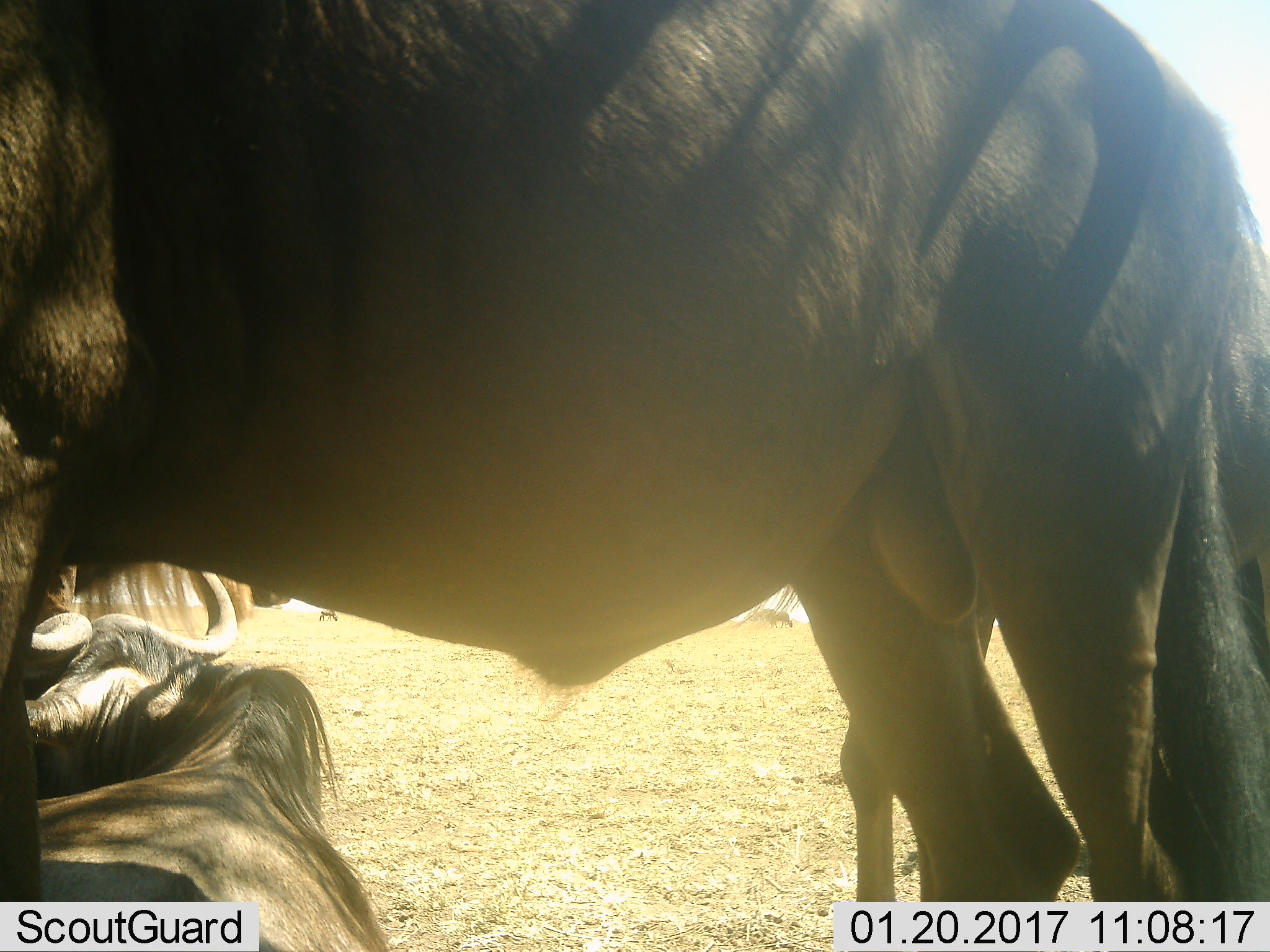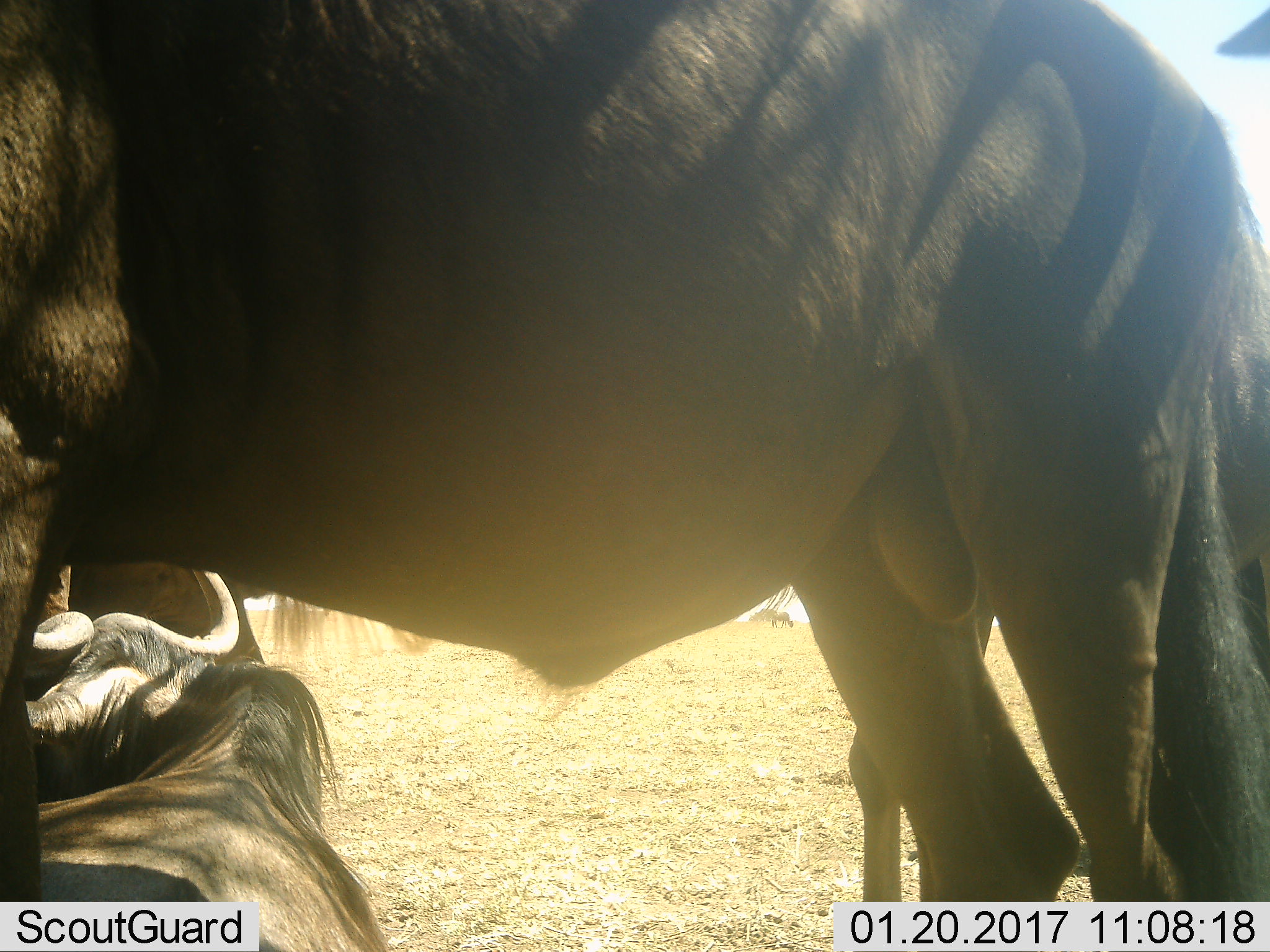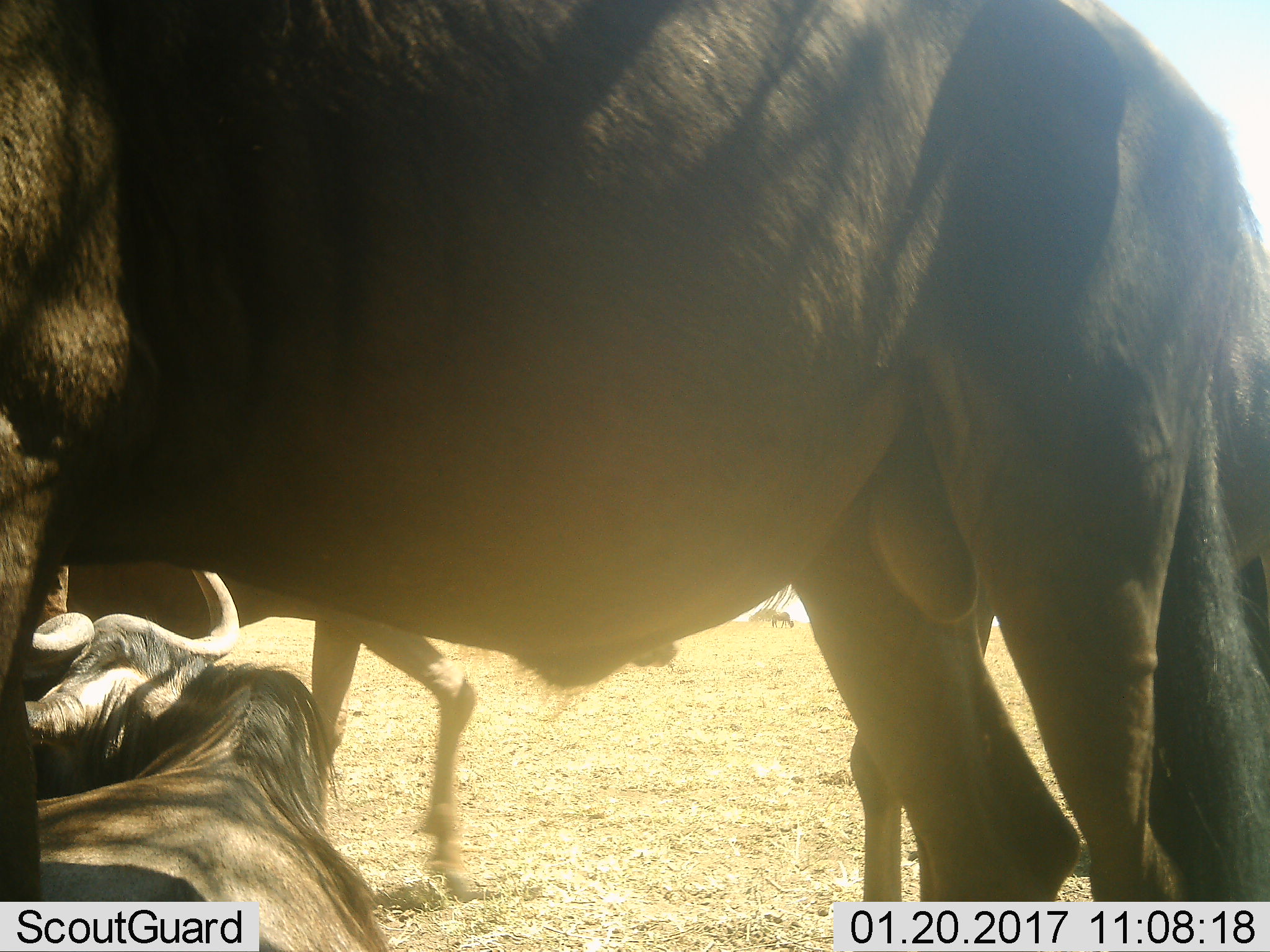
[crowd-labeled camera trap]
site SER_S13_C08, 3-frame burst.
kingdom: Animalia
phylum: Chordata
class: Mammalia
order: Artiodactyla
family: Bovidae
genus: Connochaetes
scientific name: Connochaetes taurinus taurinus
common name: blue wildebeest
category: wildebeestblue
Wildebeestblue (blue wildebeest) (Connochaetes taurinus taurinus), count 4. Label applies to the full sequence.